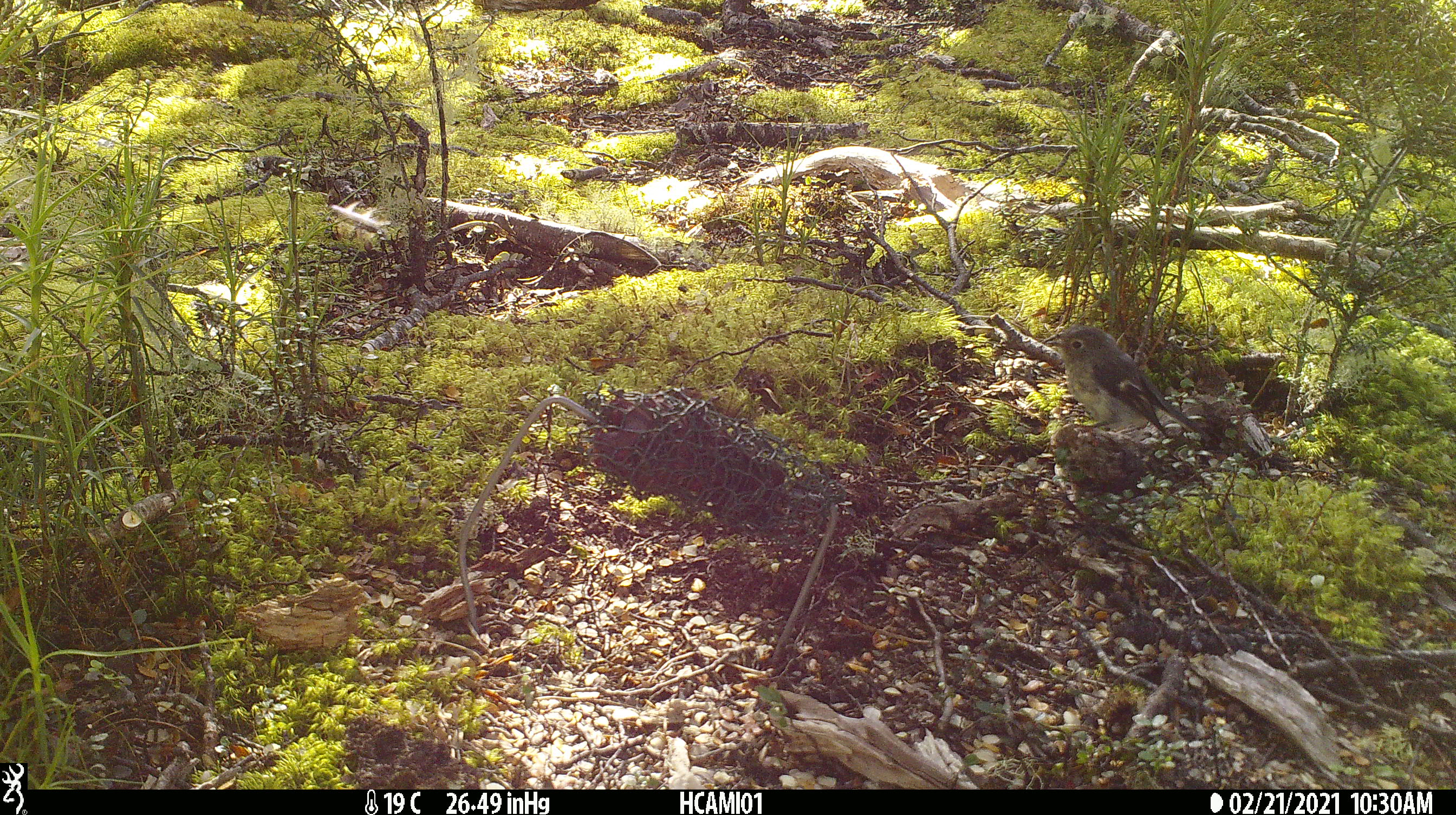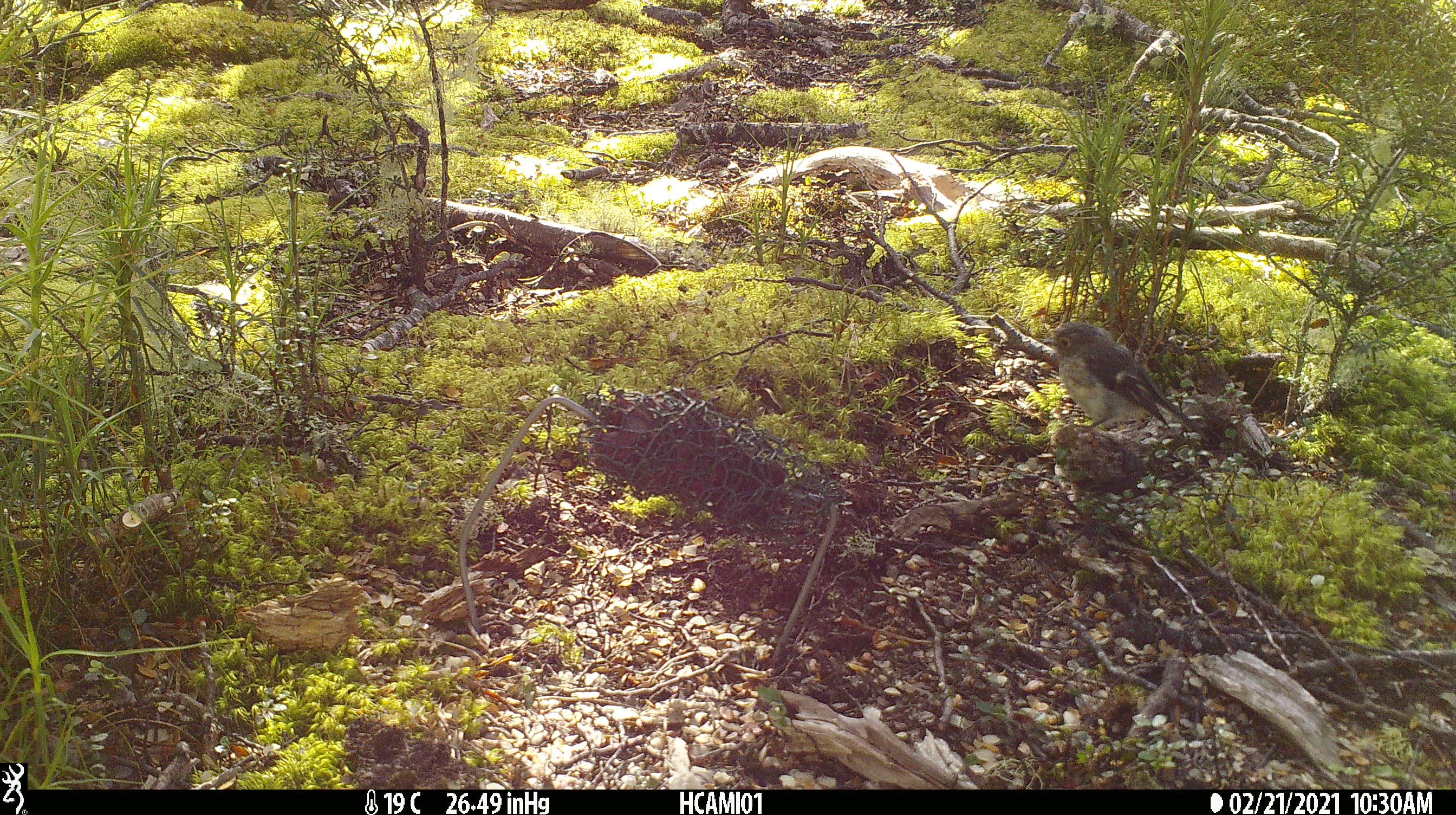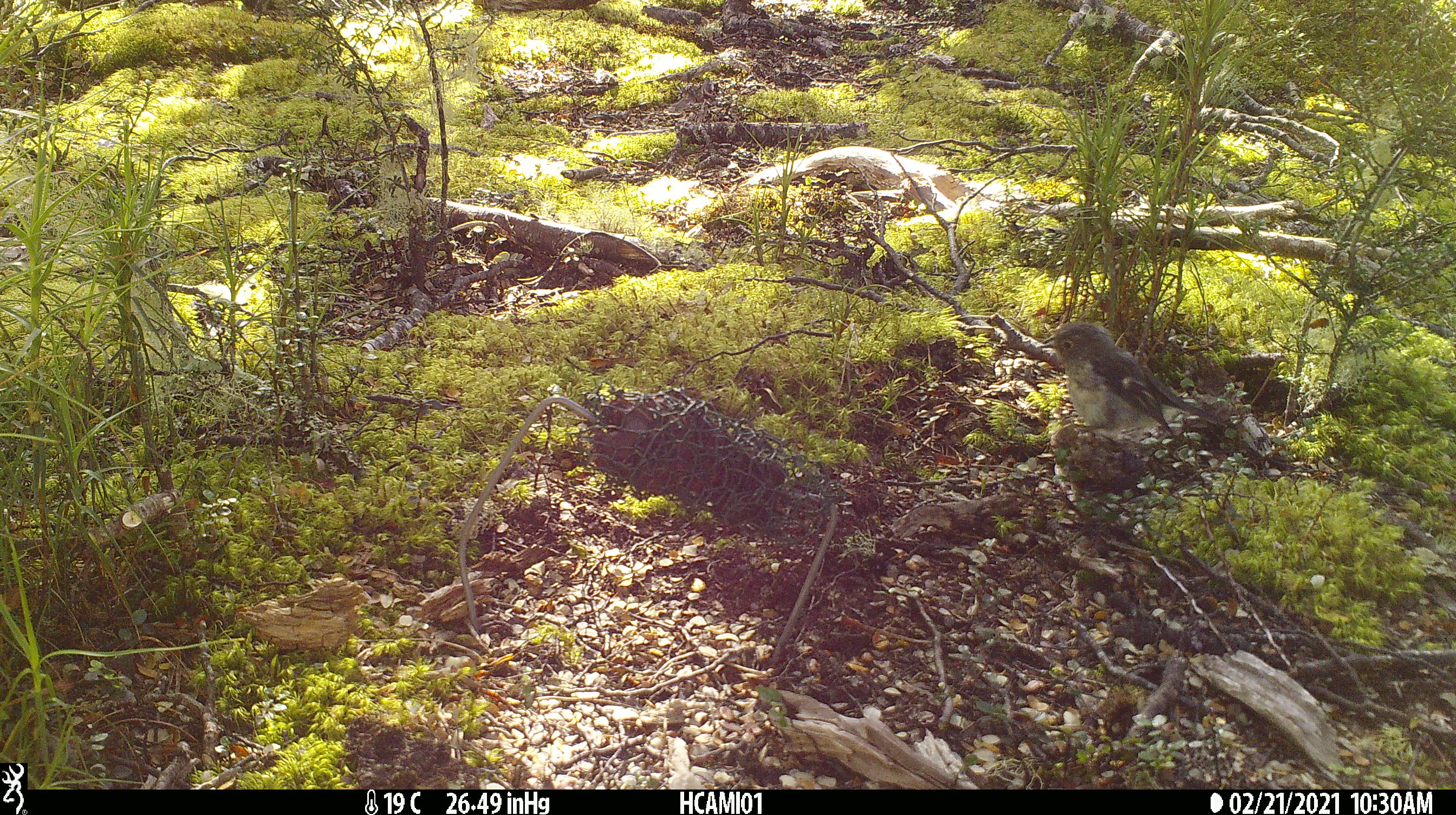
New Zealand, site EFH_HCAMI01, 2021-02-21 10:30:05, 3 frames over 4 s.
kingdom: Animalia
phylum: Chordata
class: Aves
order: Passeriformes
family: Petroicidae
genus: Petroica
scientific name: Petroica macrocephala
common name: tomtit